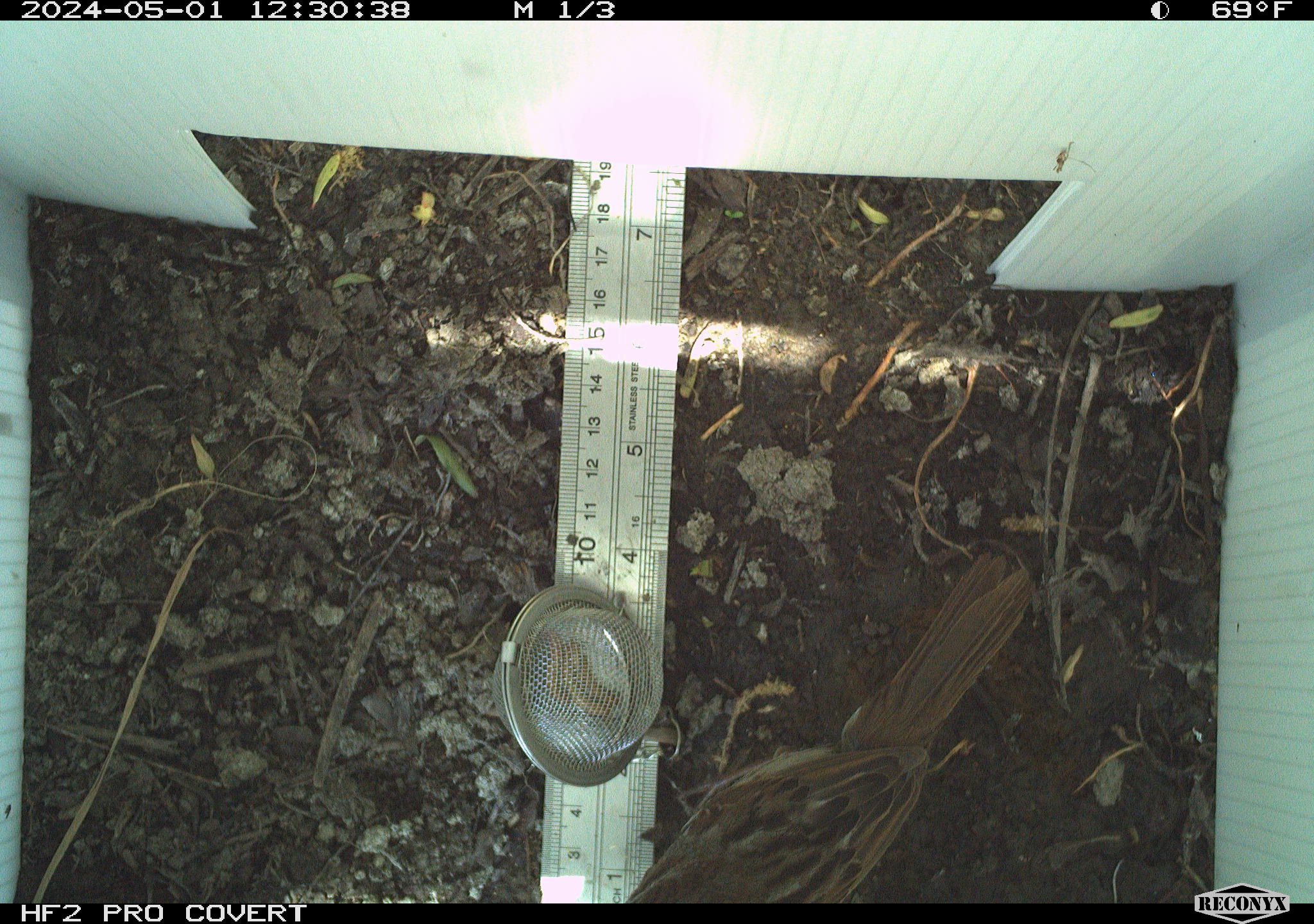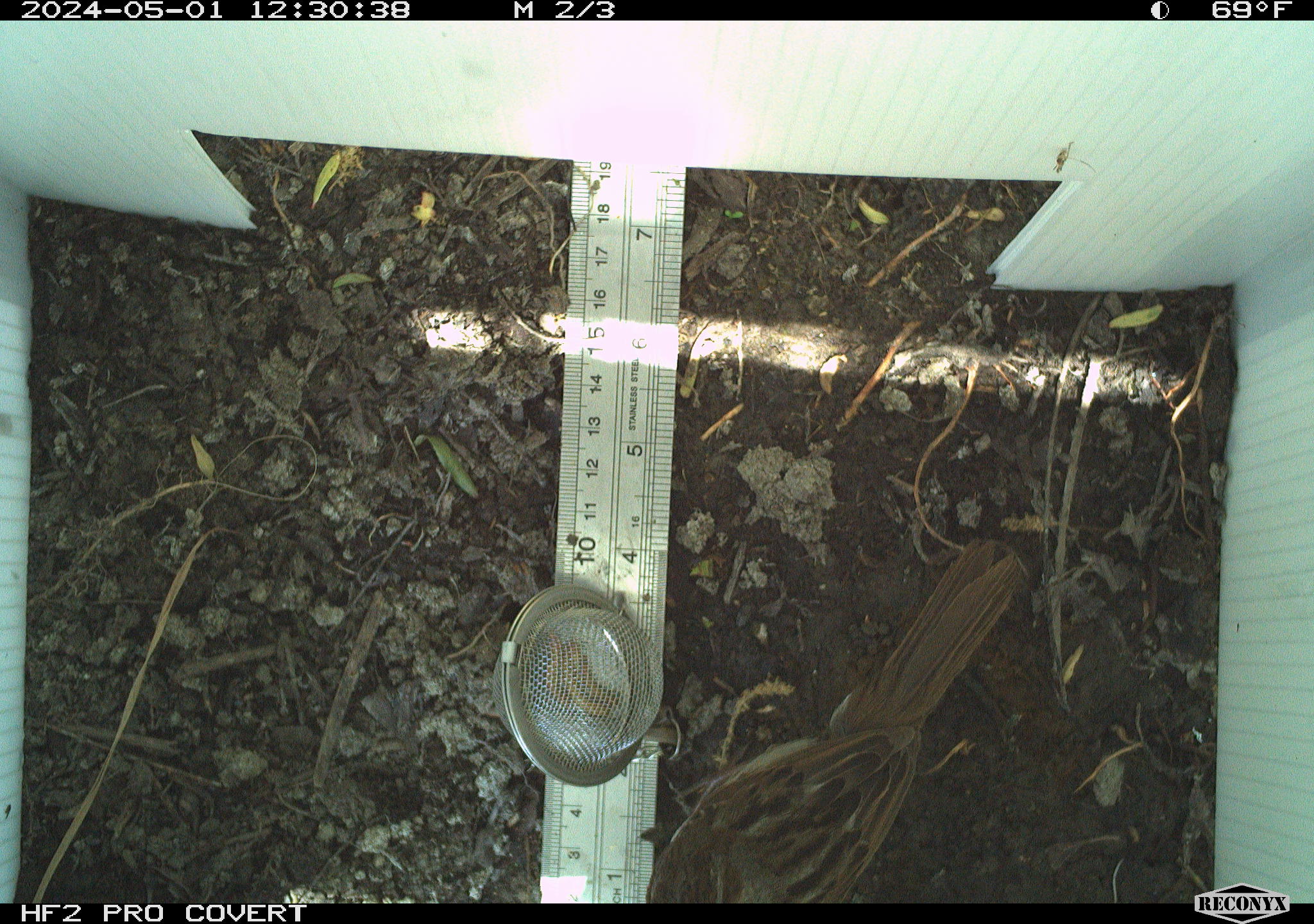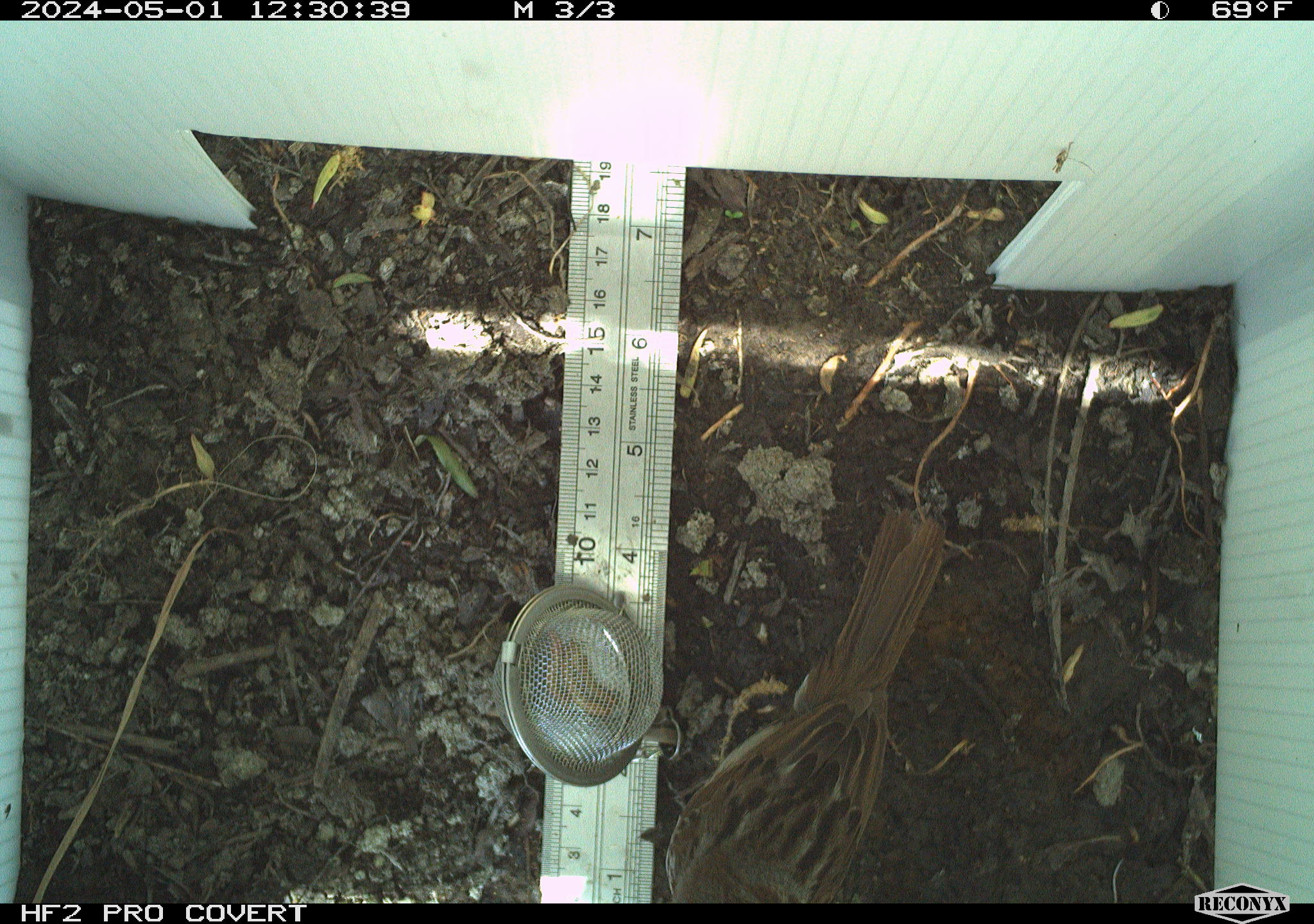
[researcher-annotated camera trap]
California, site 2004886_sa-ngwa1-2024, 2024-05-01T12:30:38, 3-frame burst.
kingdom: Animalia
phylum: Chordata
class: Aves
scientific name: Aves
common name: bird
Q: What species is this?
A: Bird (Aves).